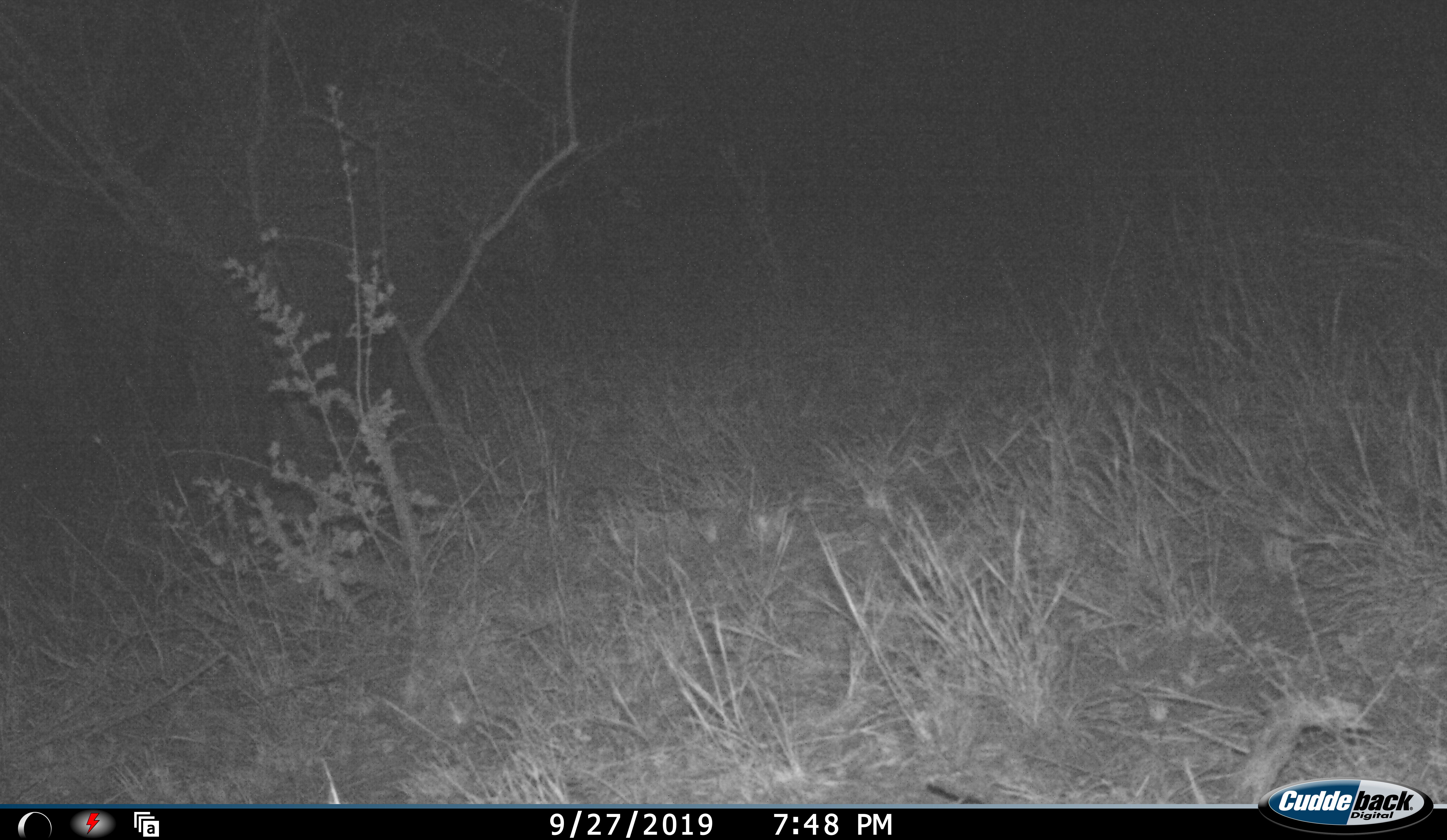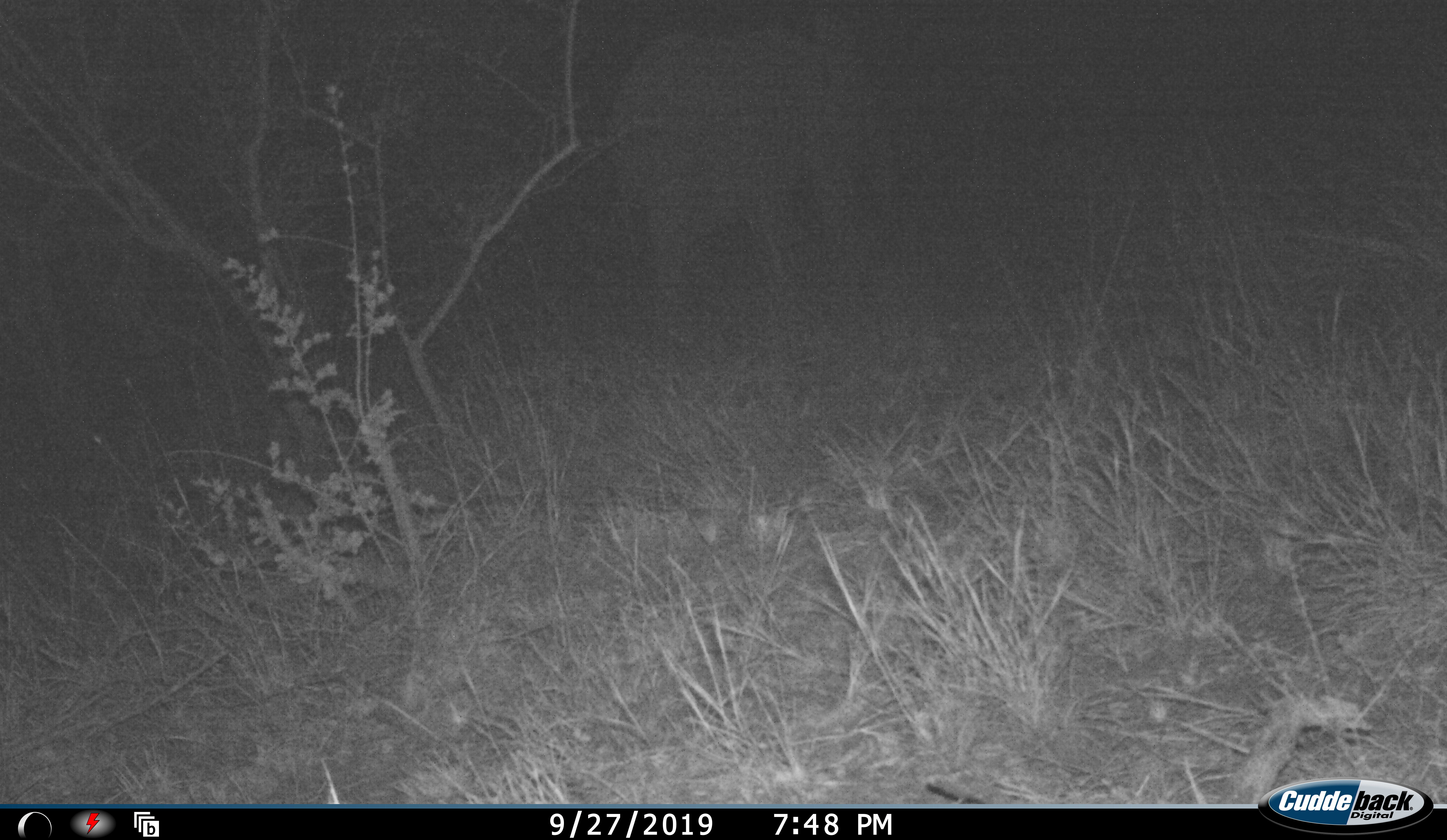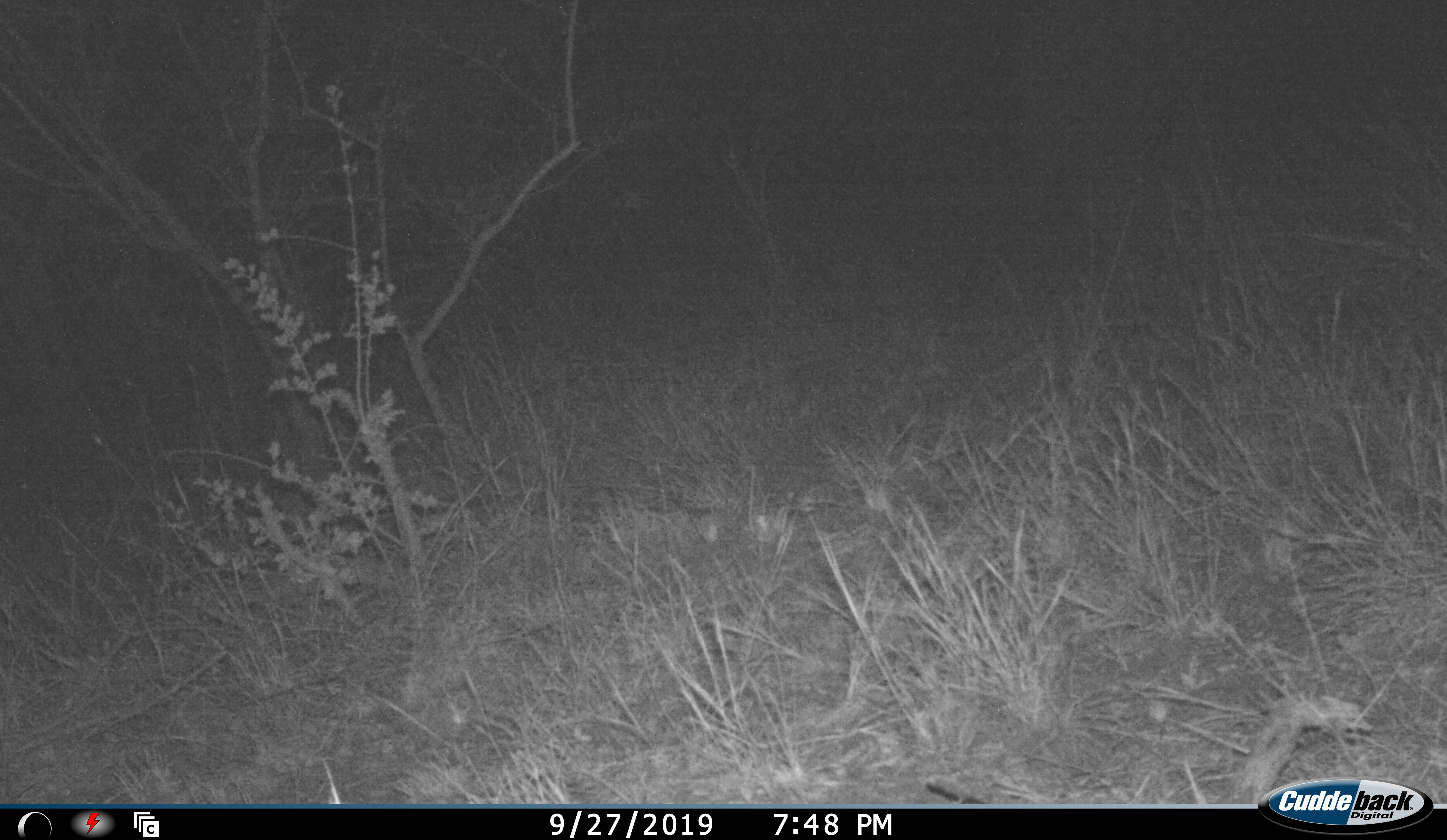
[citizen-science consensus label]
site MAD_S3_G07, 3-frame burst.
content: unidentified animal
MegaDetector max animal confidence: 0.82